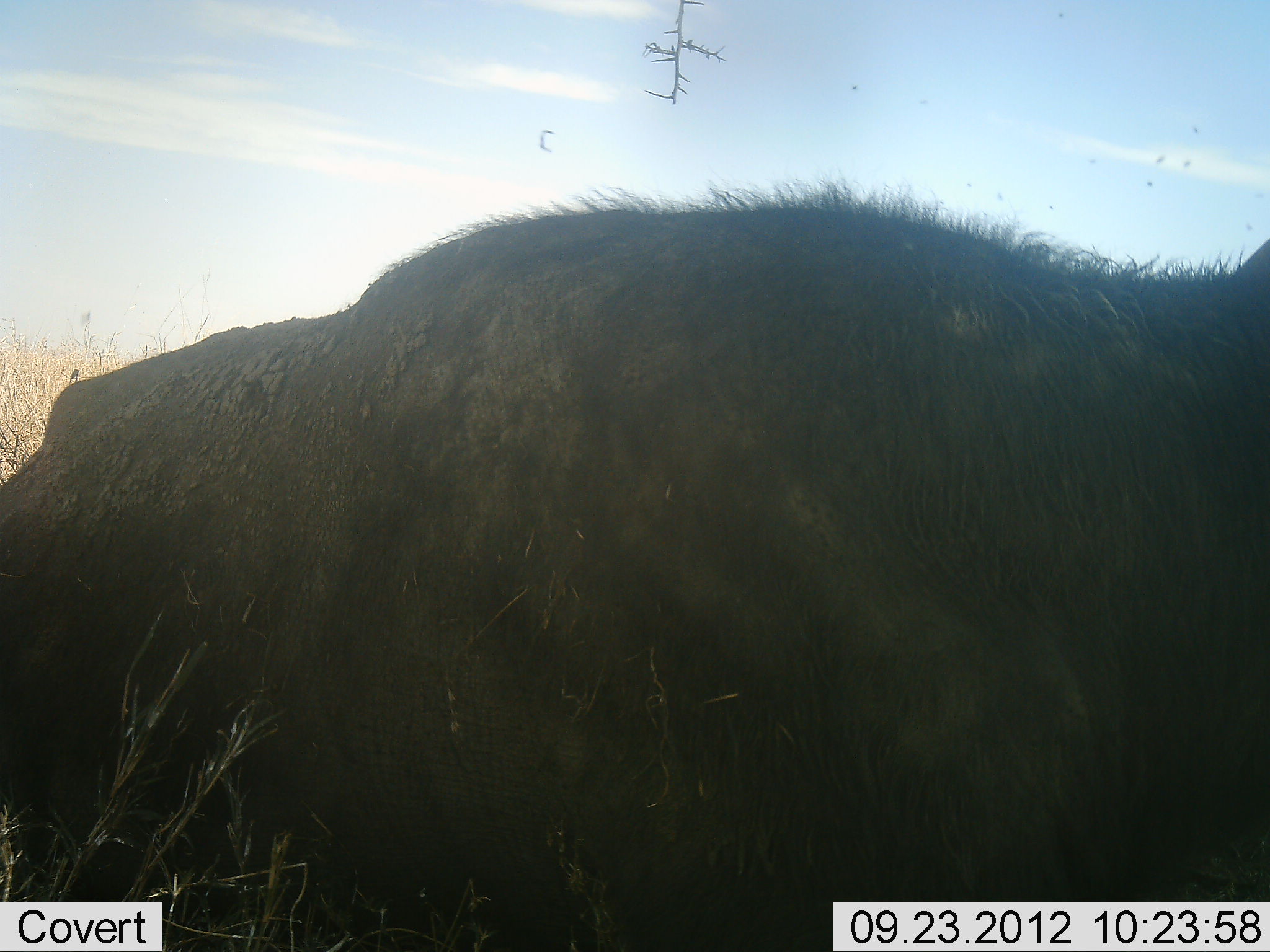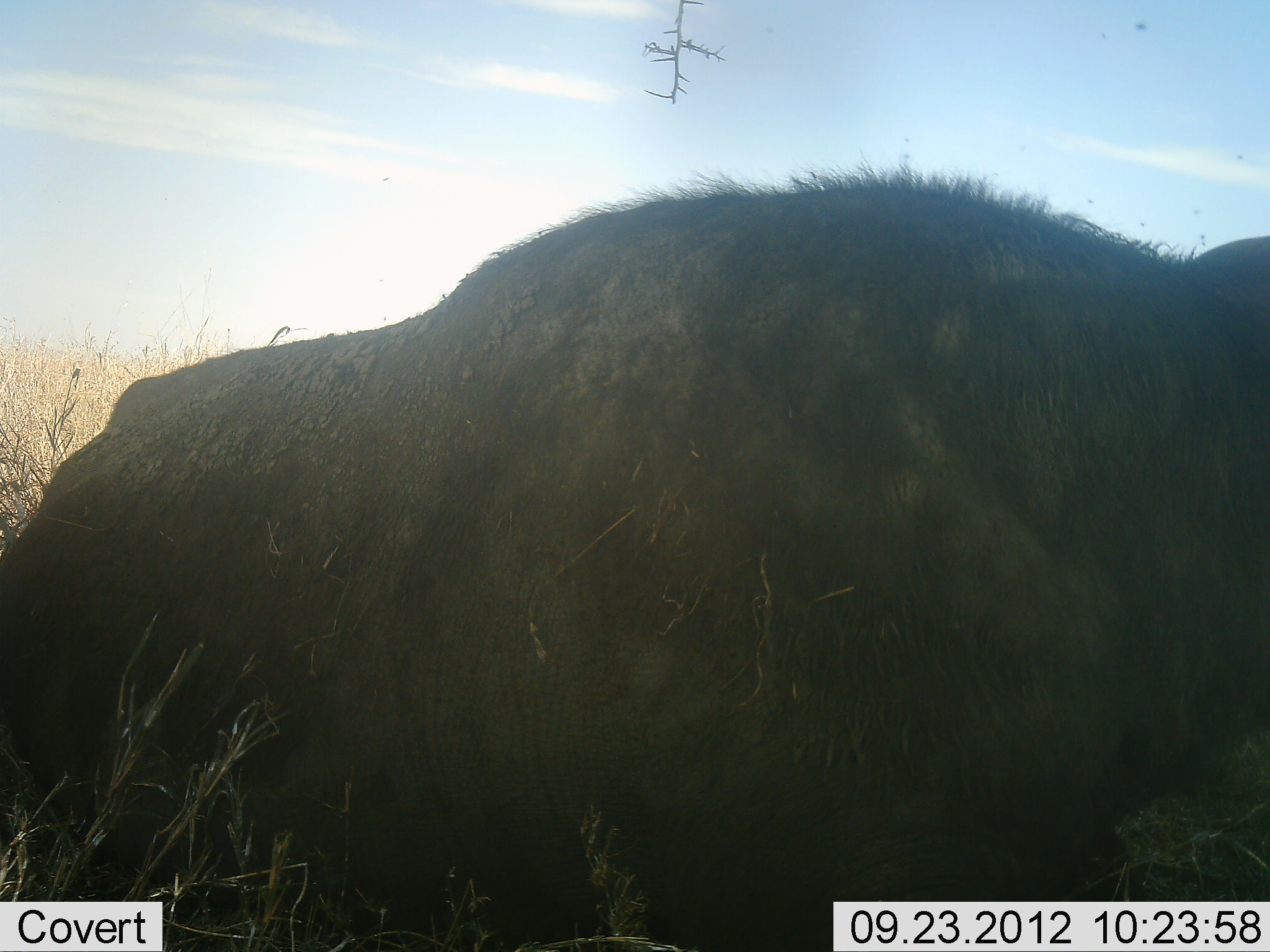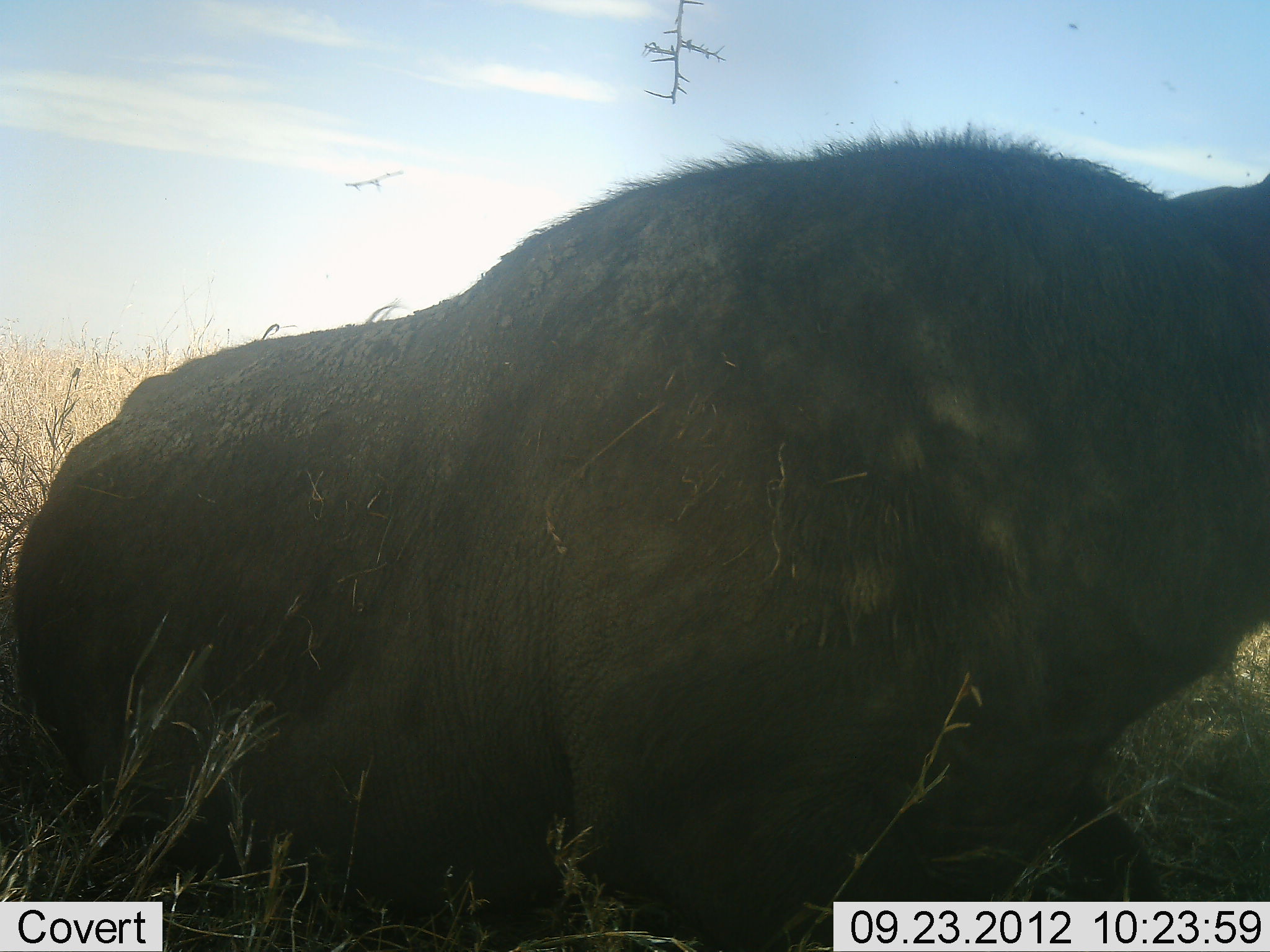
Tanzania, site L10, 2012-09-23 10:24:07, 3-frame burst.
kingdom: Animalia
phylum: Chordata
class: Mammalia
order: Artiodactyla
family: Bovidae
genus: Connochaetes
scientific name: Connochaetes taurinus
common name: blue wildebeest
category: wildebeest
Wildebeest (blue wildebeest) (Connochaetes taurinus), count 1. Behavior (volunteer vote fractions): standing 0%, resting 90%, moving 10%, interacting 0%. Young present (vote fraction): 0%. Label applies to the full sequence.